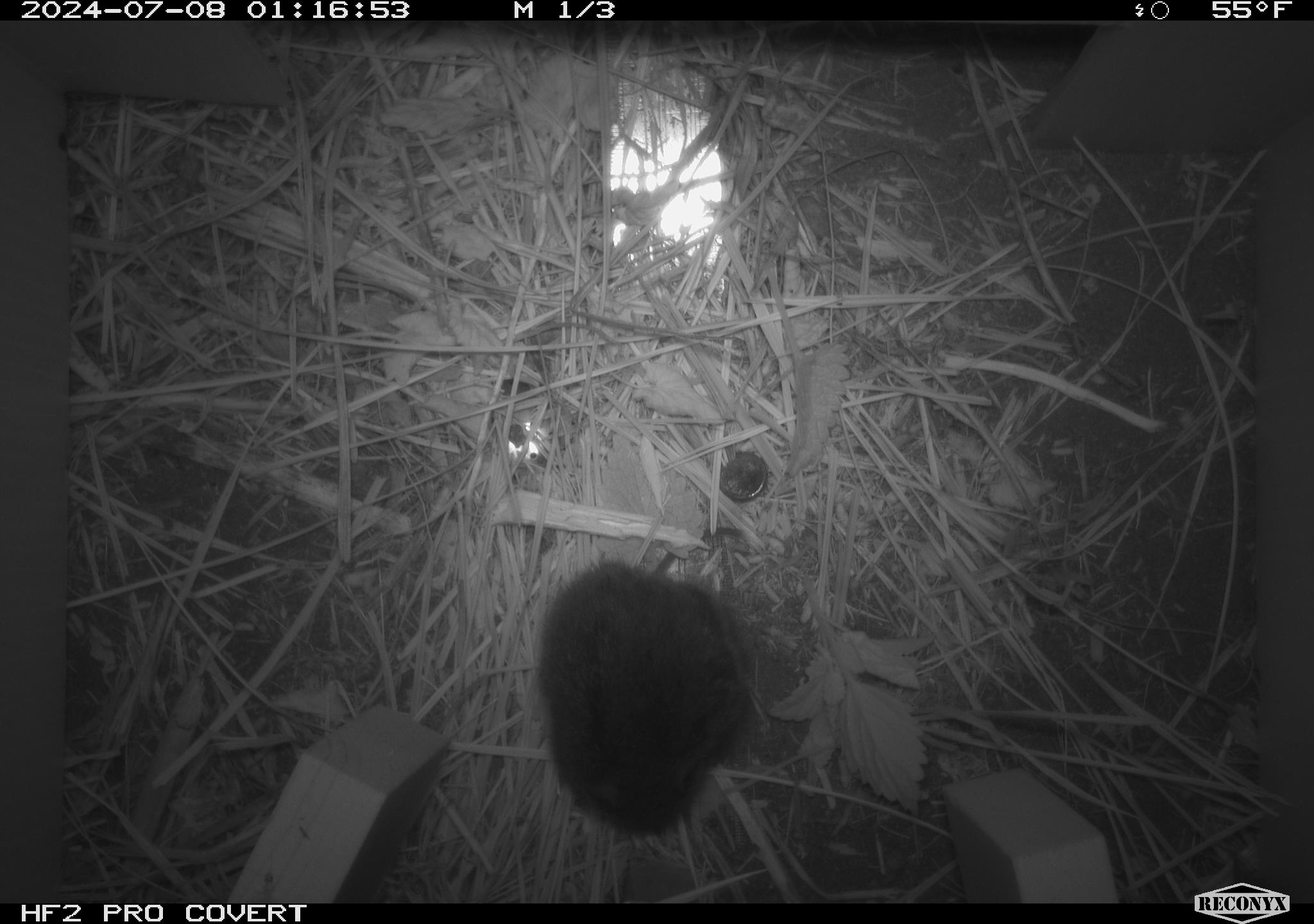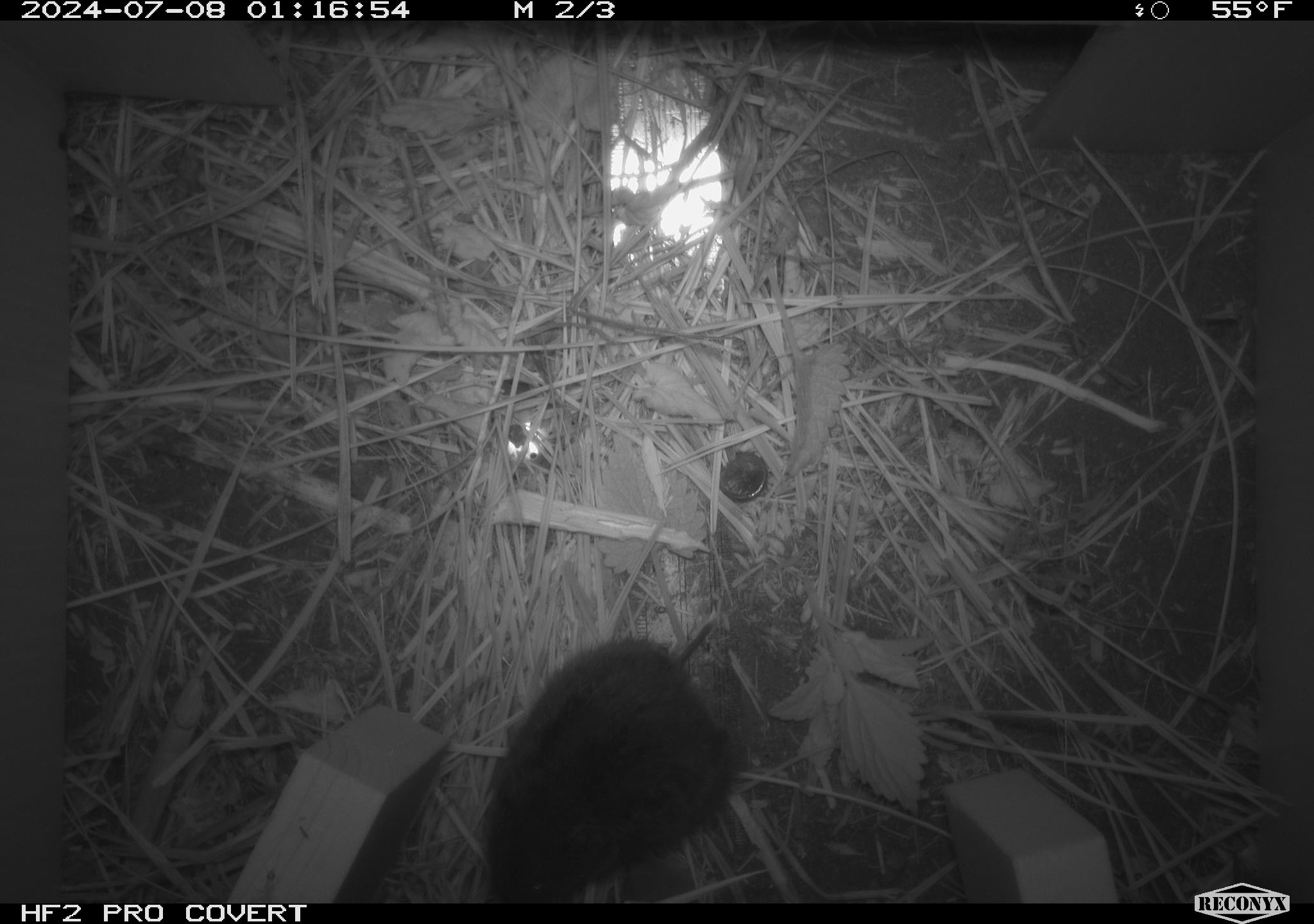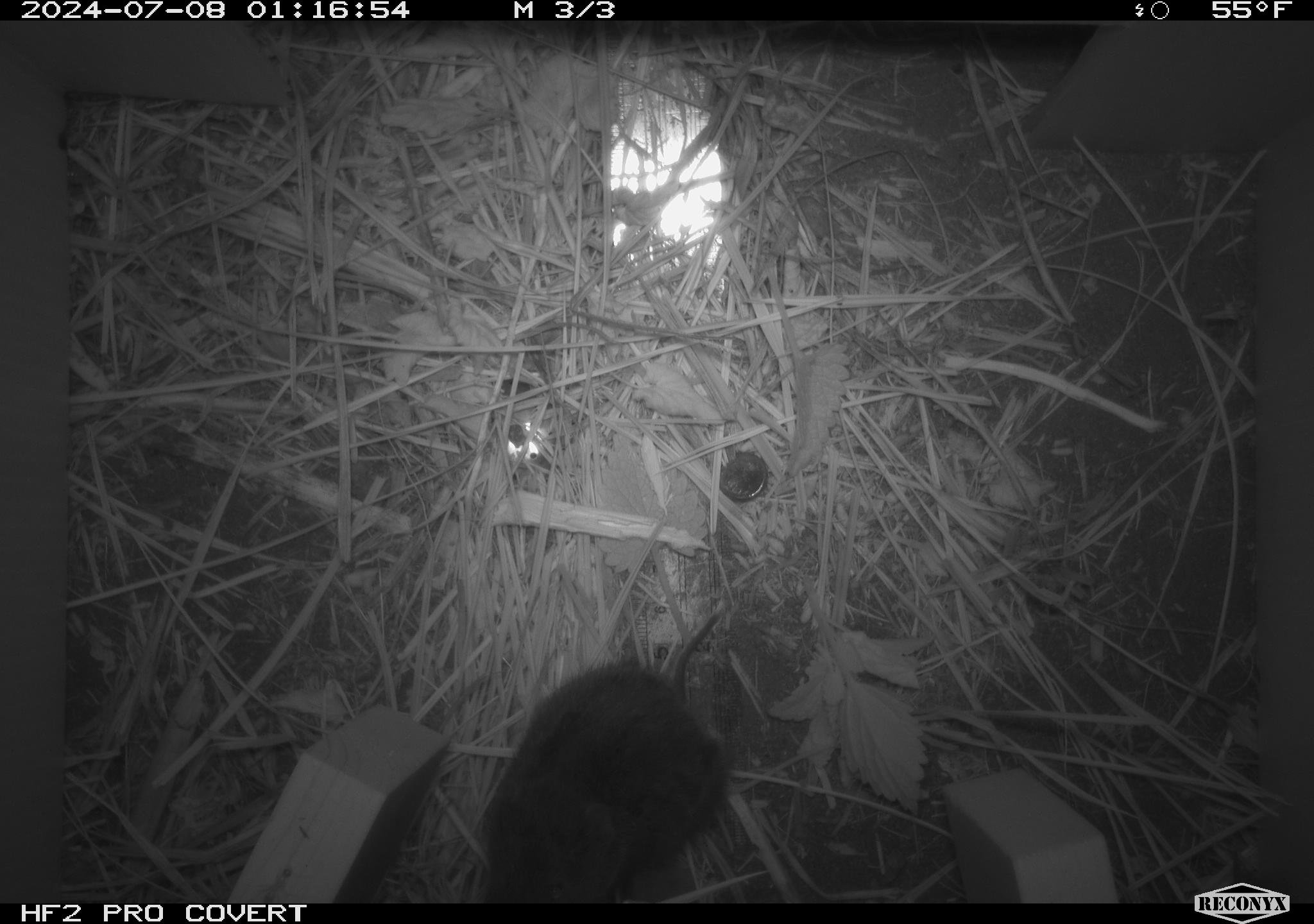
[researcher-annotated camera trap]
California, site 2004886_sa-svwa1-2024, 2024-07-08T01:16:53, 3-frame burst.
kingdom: Animalia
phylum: Chordata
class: Mammalia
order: Rodentia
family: Cricetidae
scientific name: Arvicolinae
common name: voles, lemmings, and muskrats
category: arvicolinae subfamily